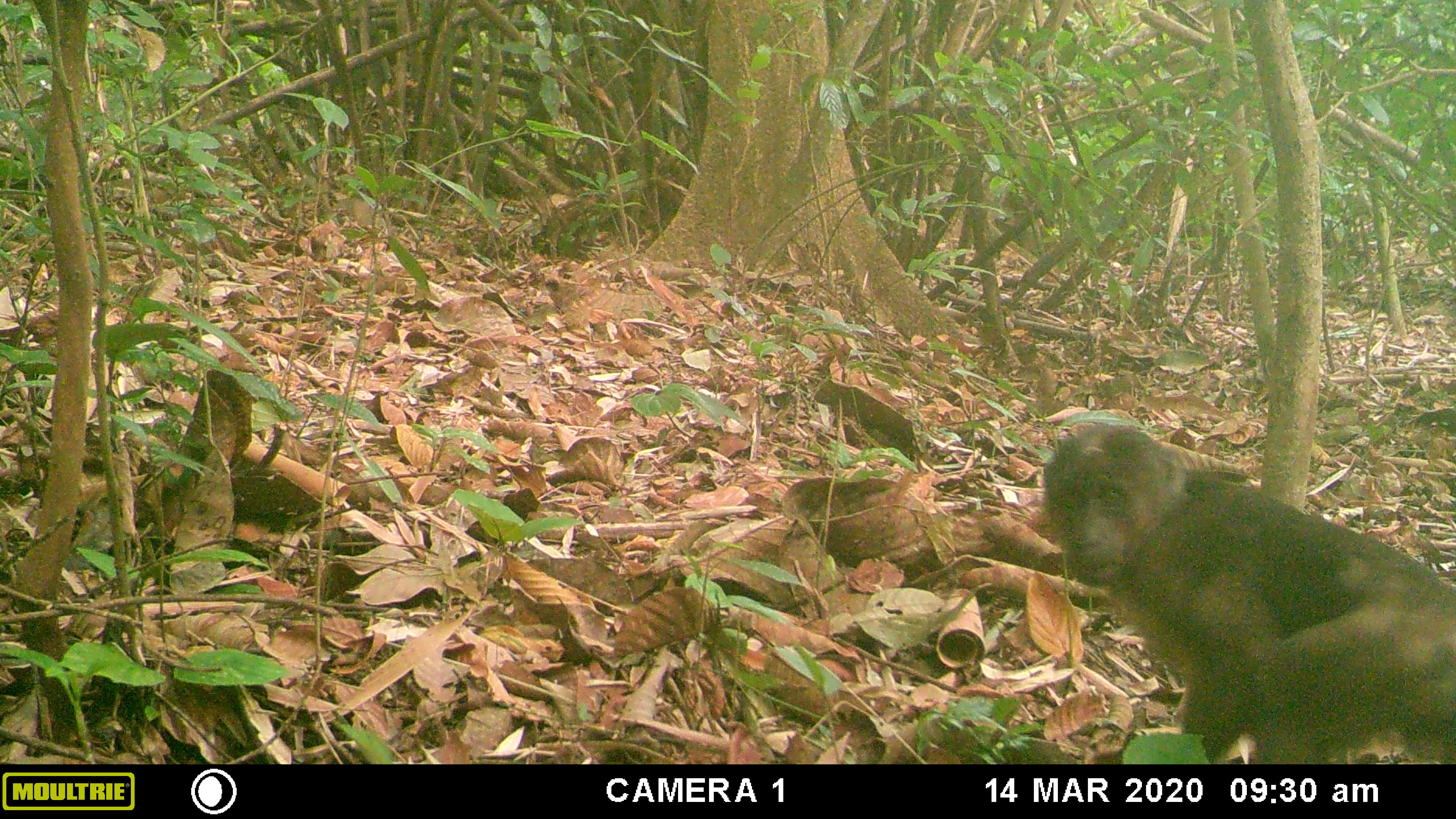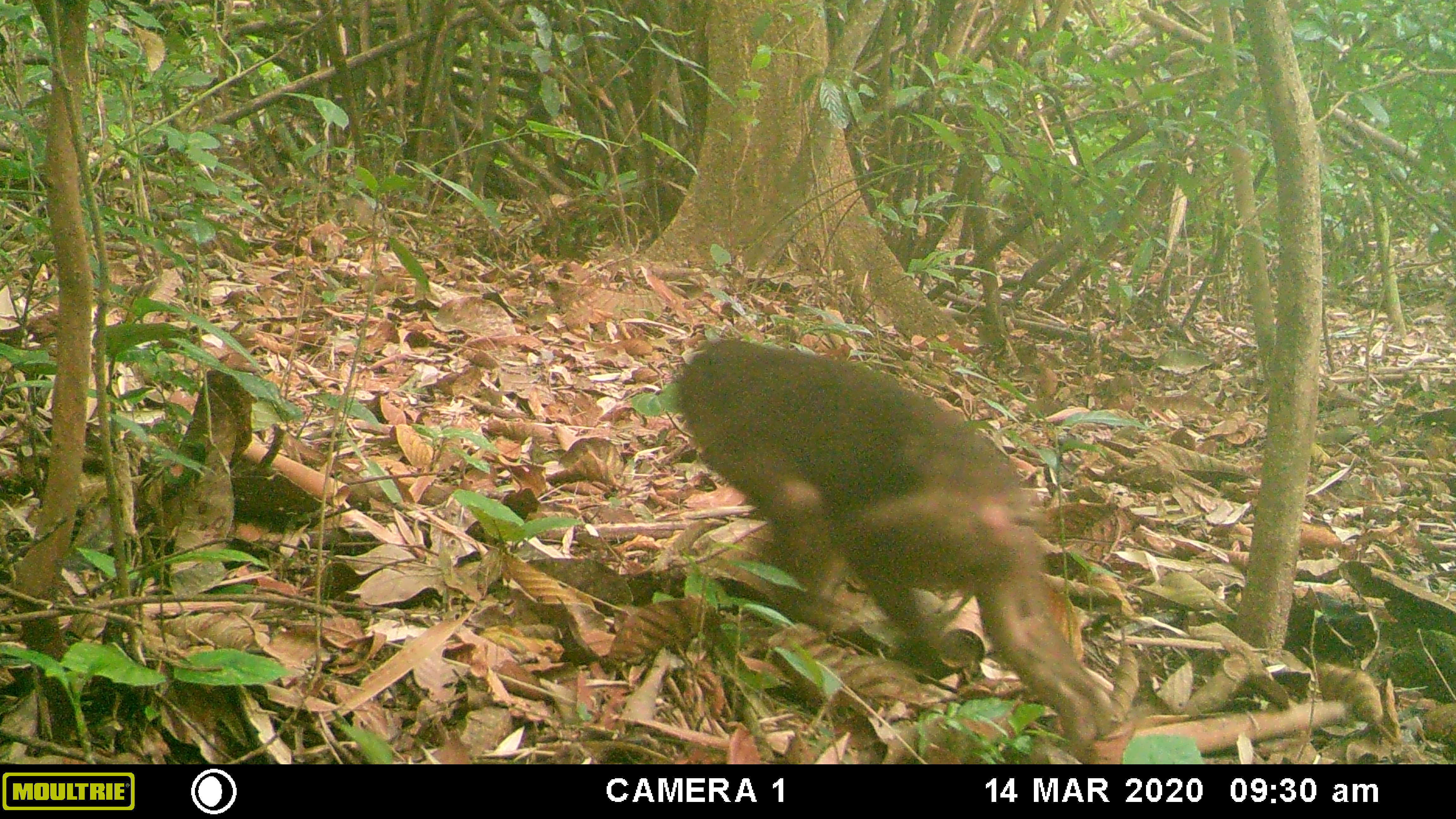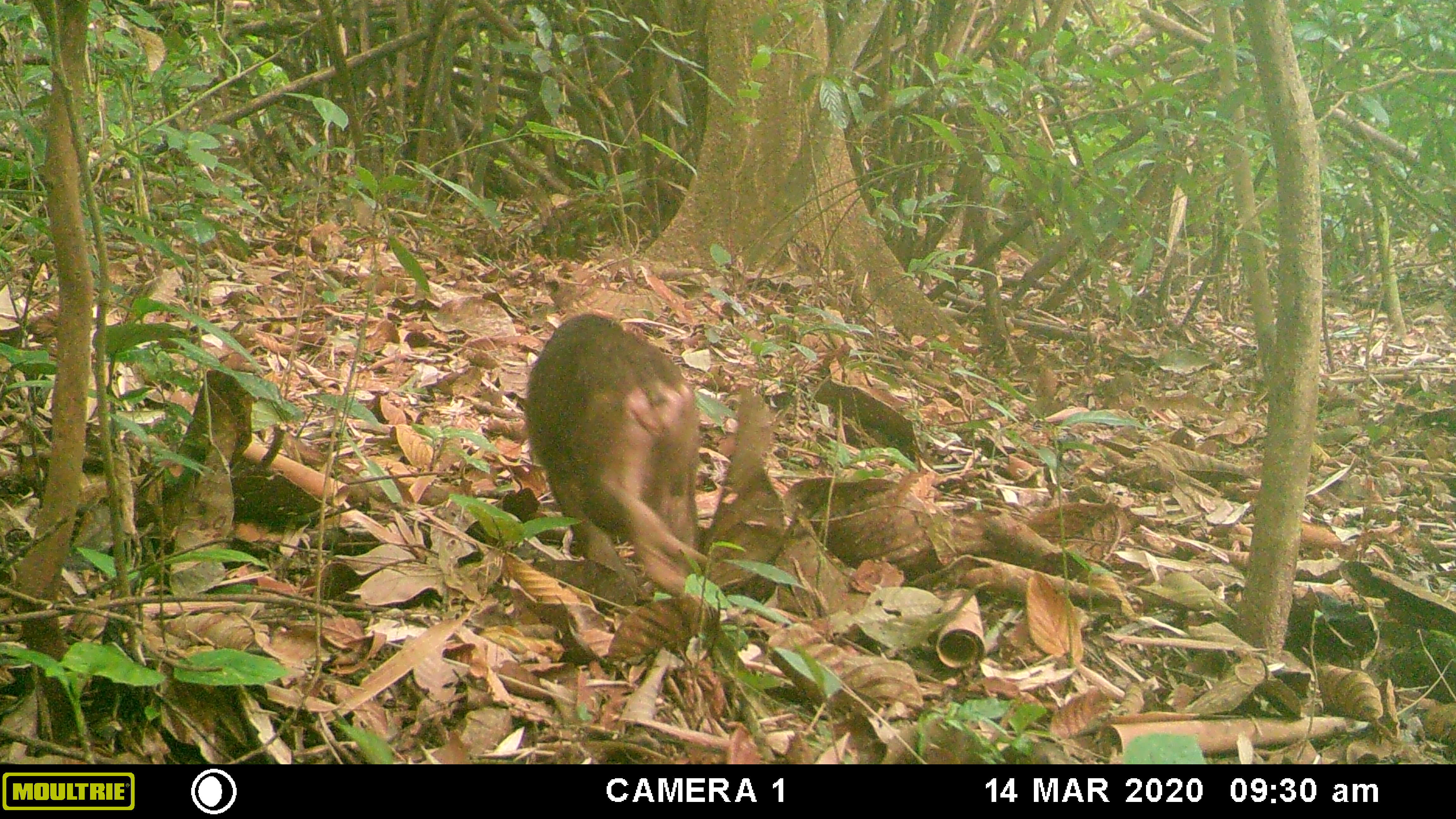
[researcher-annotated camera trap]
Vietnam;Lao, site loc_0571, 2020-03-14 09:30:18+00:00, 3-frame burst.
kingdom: Animalia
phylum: Chordata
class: Mammalia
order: Primates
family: Cercopithecidae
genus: Macaca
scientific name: Macaca arctoides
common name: stump-tailed macaque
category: stump tailed macaque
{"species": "stump tailed macaque (stump-tailed macaque) (Macaca arctoides)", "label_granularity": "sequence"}